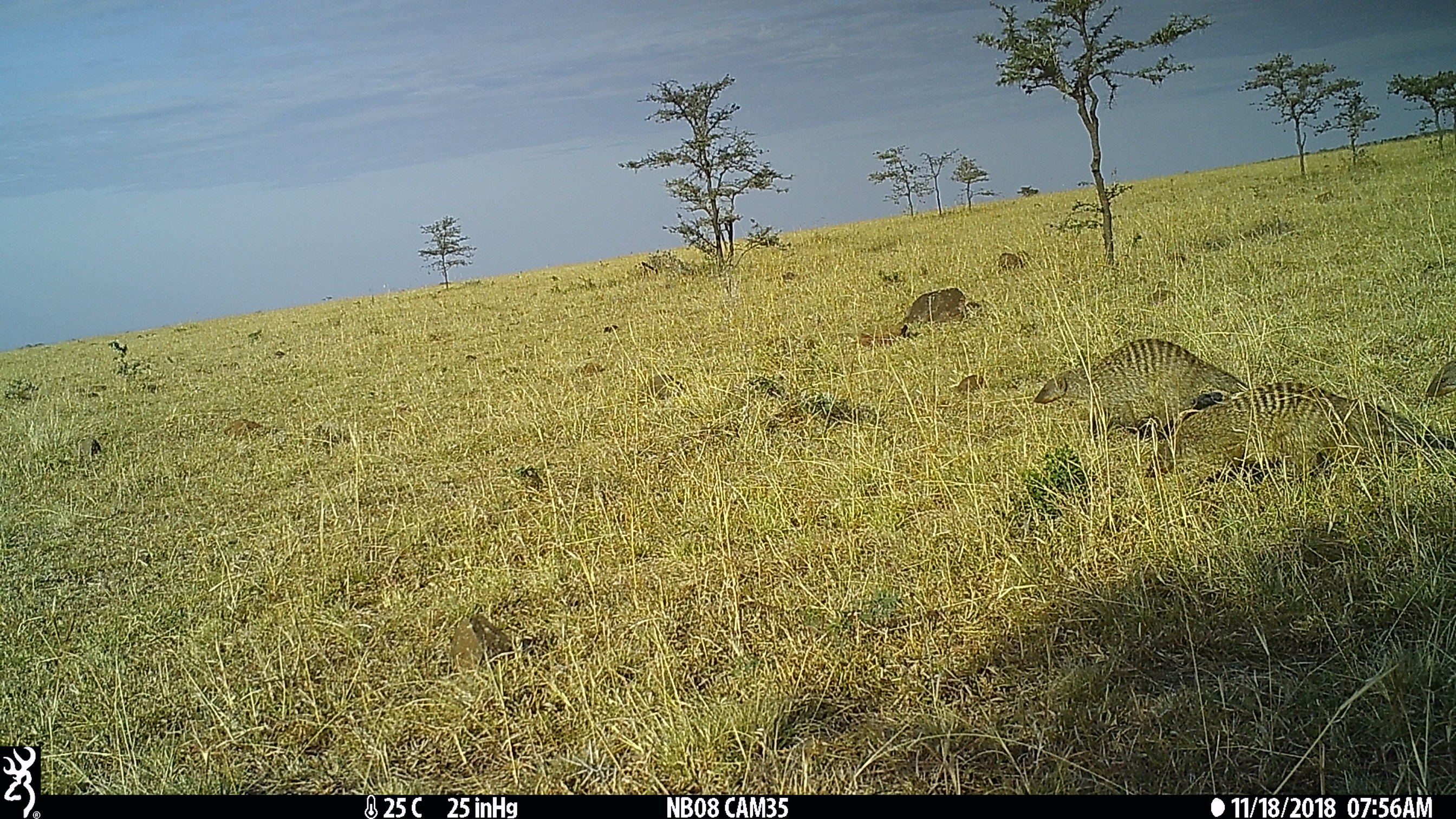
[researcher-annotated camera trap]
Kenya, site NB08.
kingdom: Animalia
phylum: Chordata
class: Mammalia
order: Carnivora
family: Herpestidae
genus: Mungos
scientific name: Mungos mungo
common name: banded mongoose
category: mongoose banded